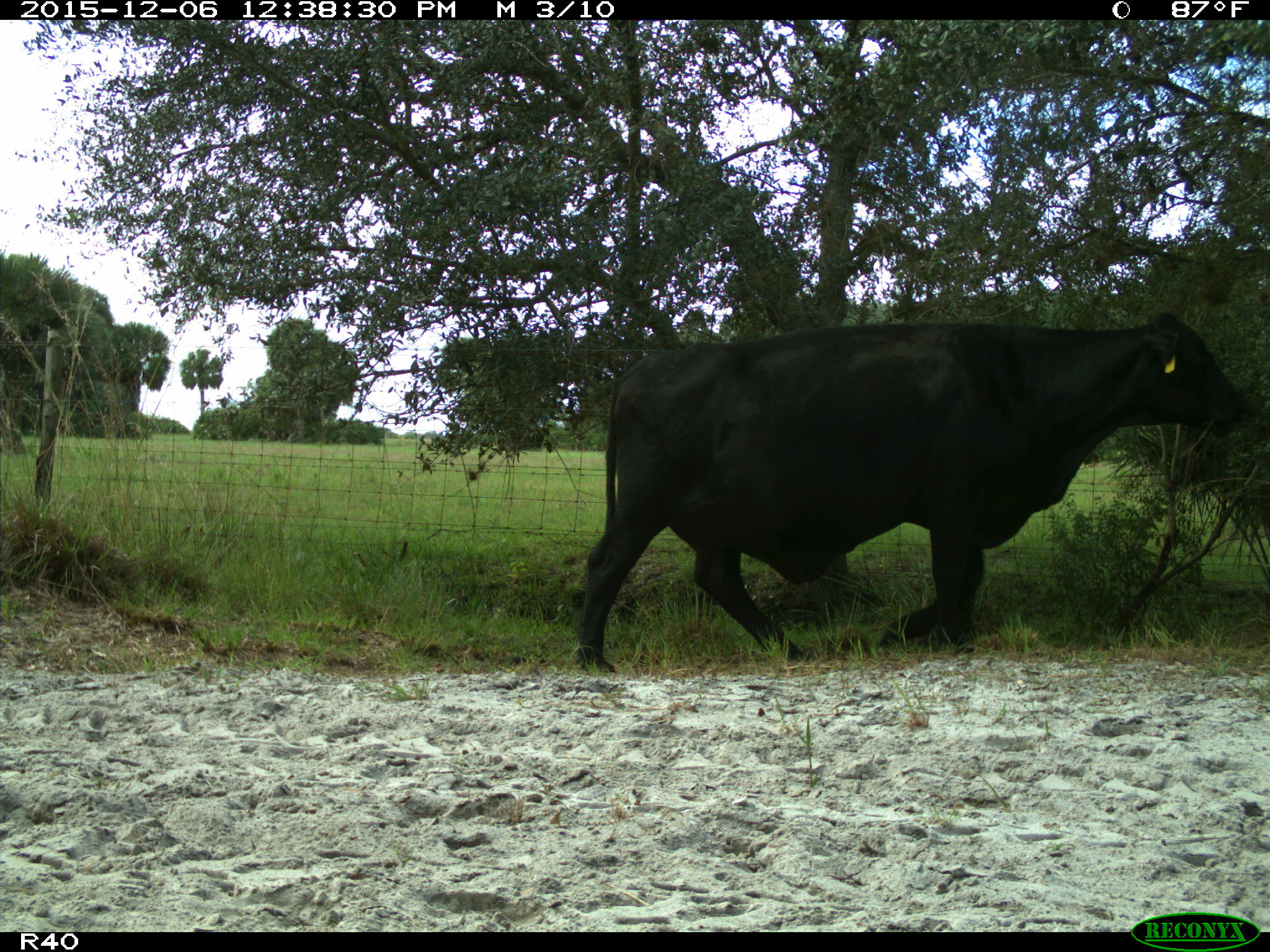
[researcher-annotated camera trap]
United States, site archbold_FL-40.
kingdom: Animalia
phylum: Chordata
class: Mammalia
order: Artiodactyla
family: Bovidae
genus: Bos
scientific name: Bos taurus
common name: domestic cow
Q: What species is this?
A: Bos taurus (domestic cow).